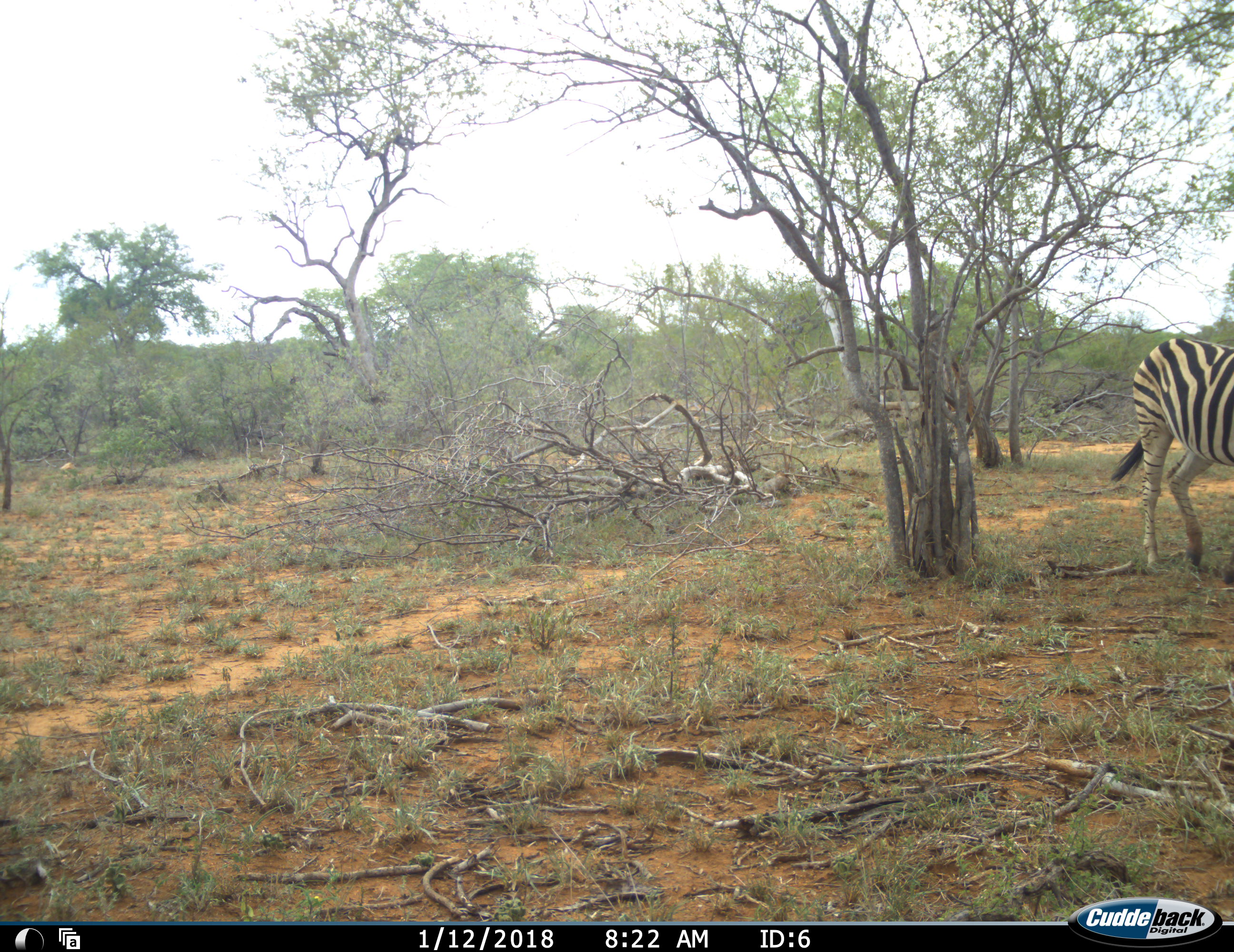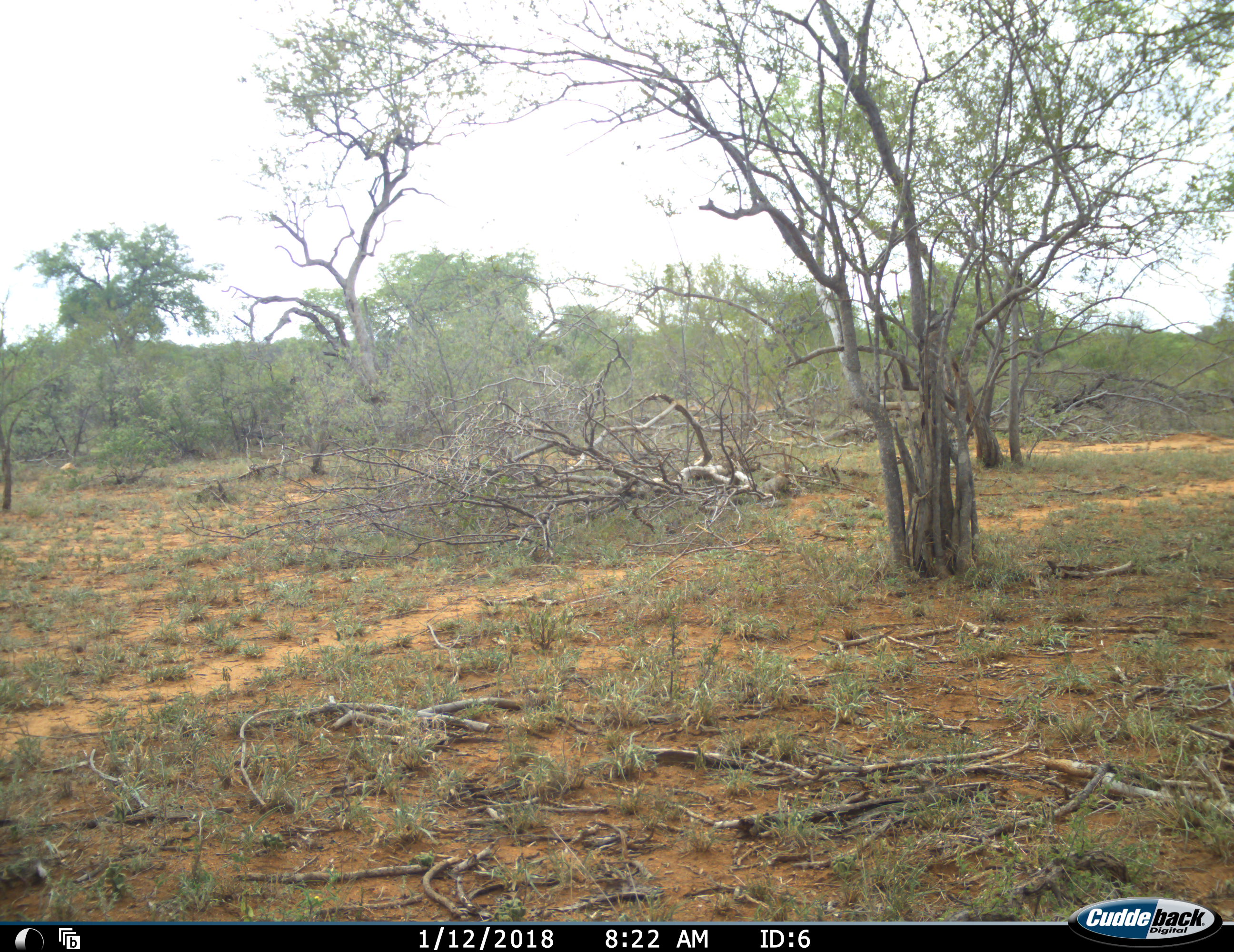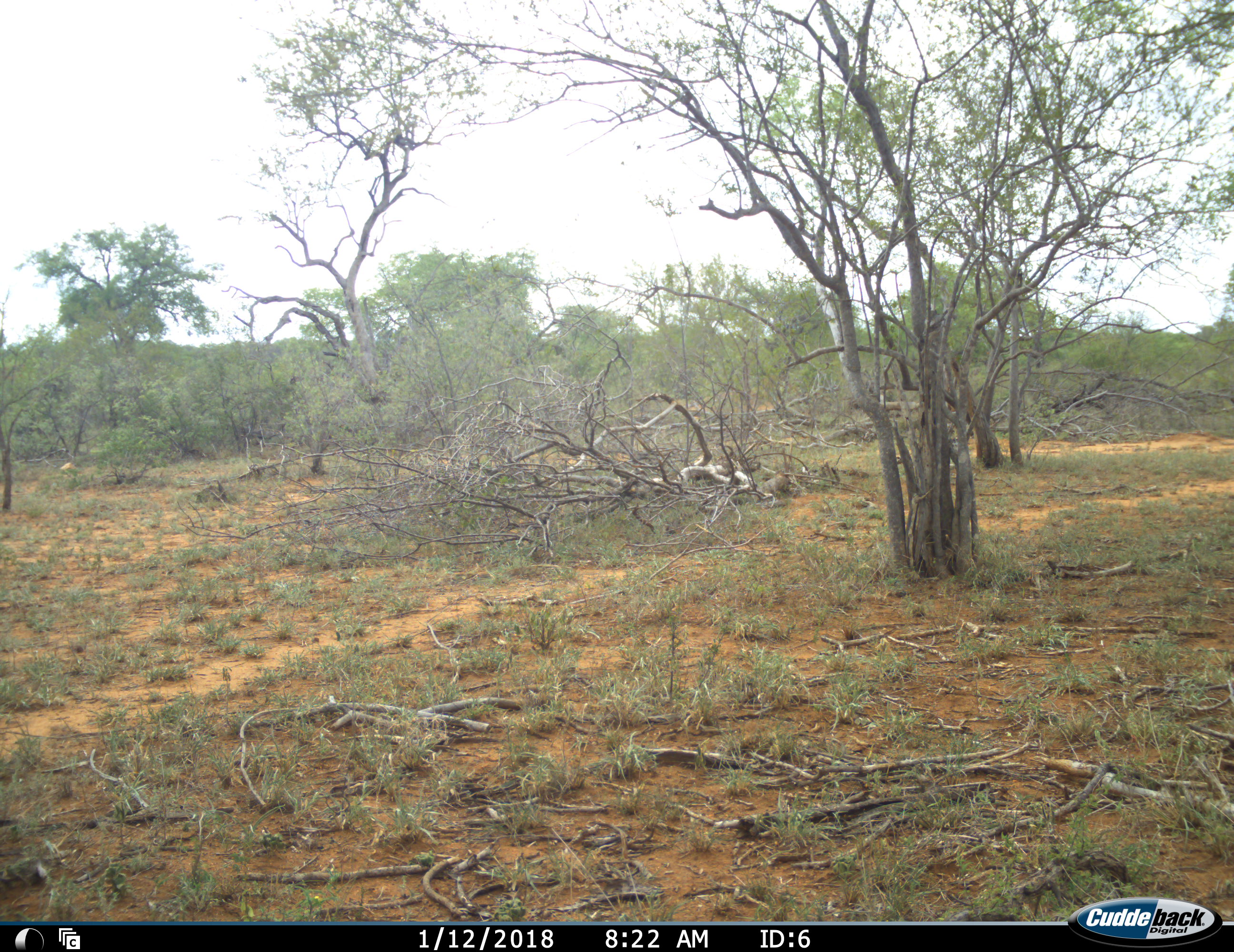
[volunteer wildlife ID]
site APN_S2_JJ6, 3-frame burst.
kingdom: Animalia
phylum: Chordata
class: Mammalia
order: Perissodactyla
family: Equidae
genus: Equus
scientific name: Equus quagga burchellii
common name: burchell's zebra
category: zebraburchells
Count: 1.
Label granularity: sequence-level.